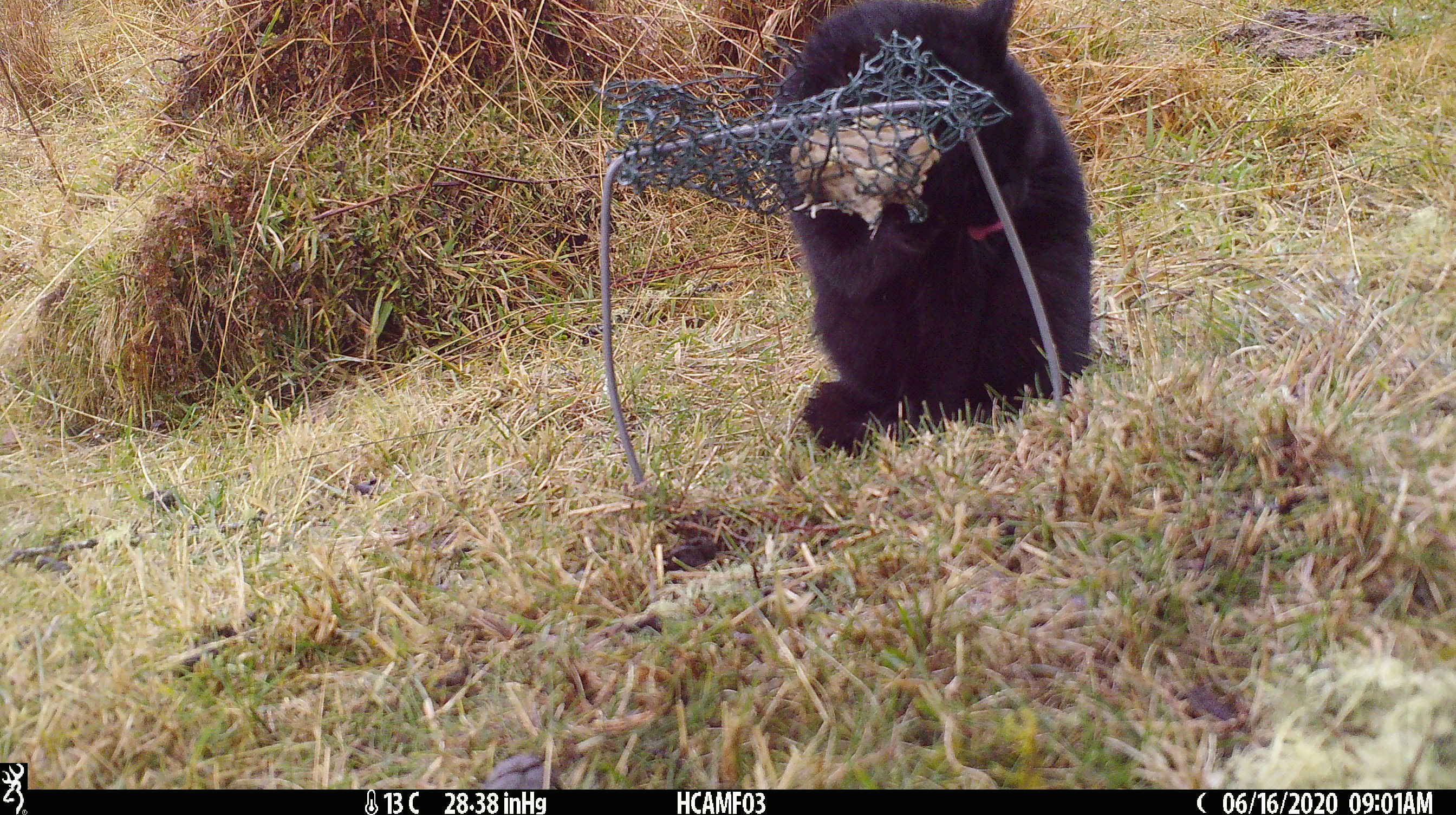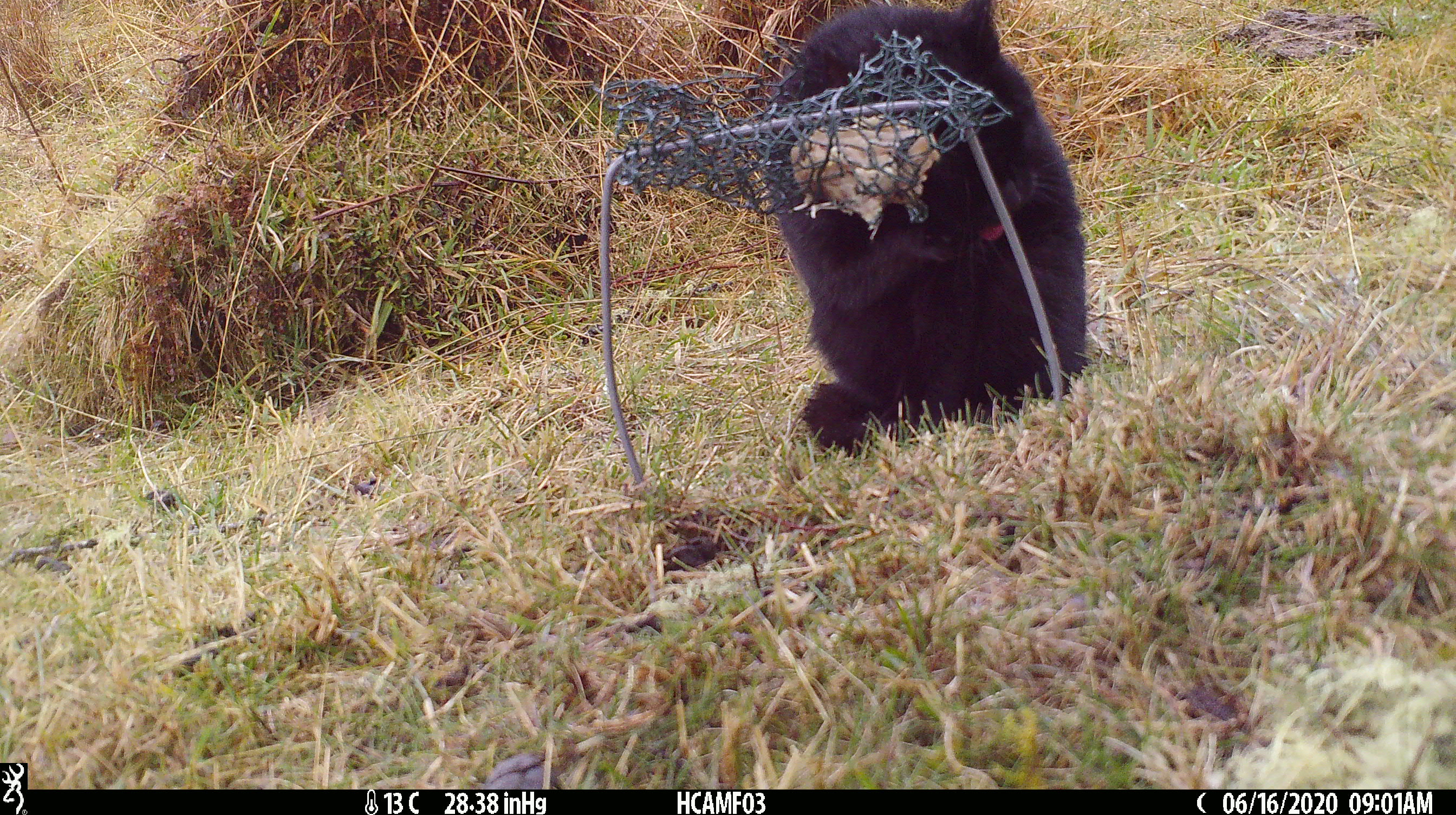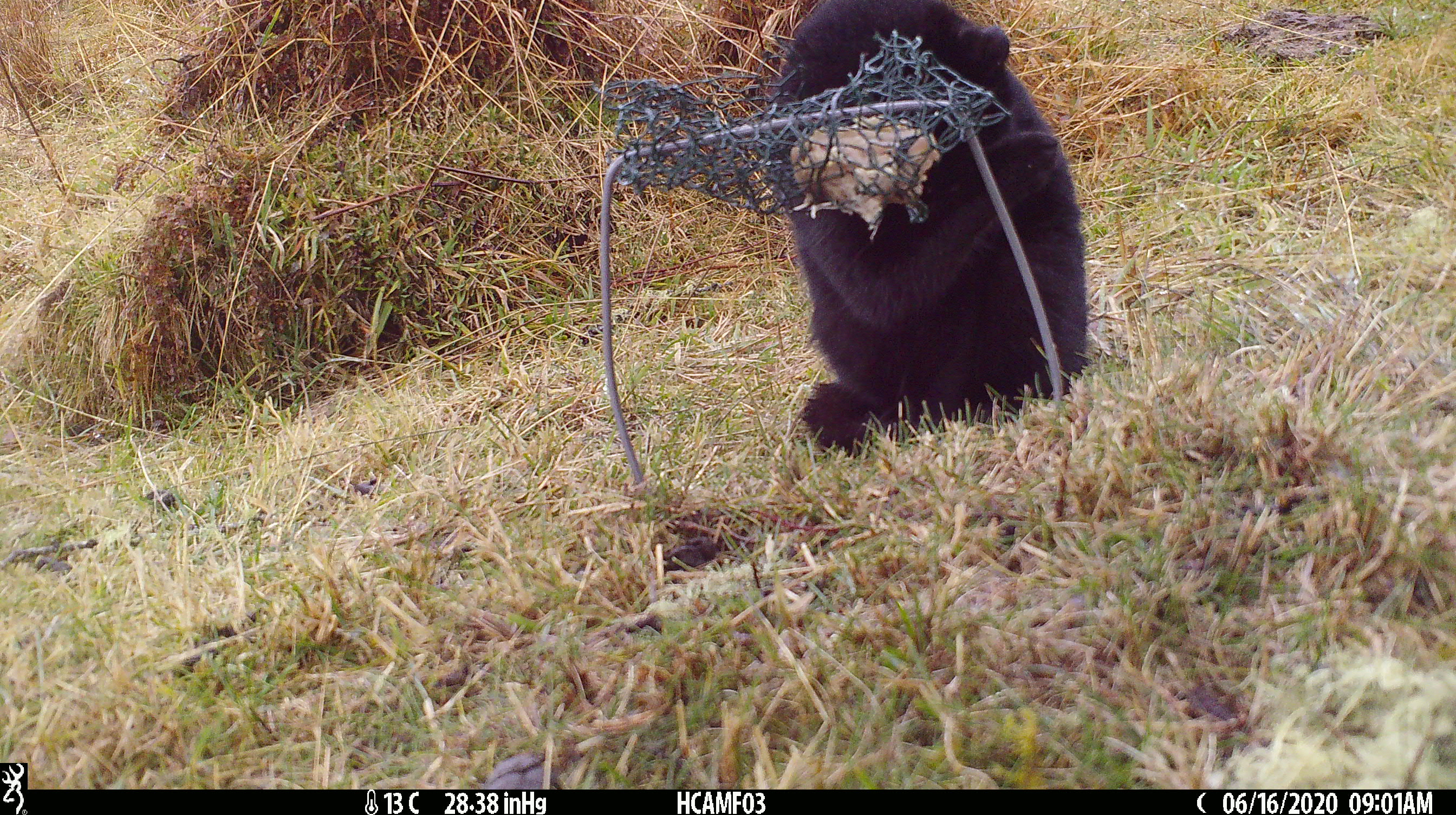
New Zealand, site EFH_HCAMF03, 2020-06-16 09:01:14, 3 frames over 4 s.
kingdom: Animalia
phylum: Chordata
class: Mammalia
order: Carnivora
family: Felidae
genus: Felis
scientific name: Felis catus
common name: domestic cat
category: cat